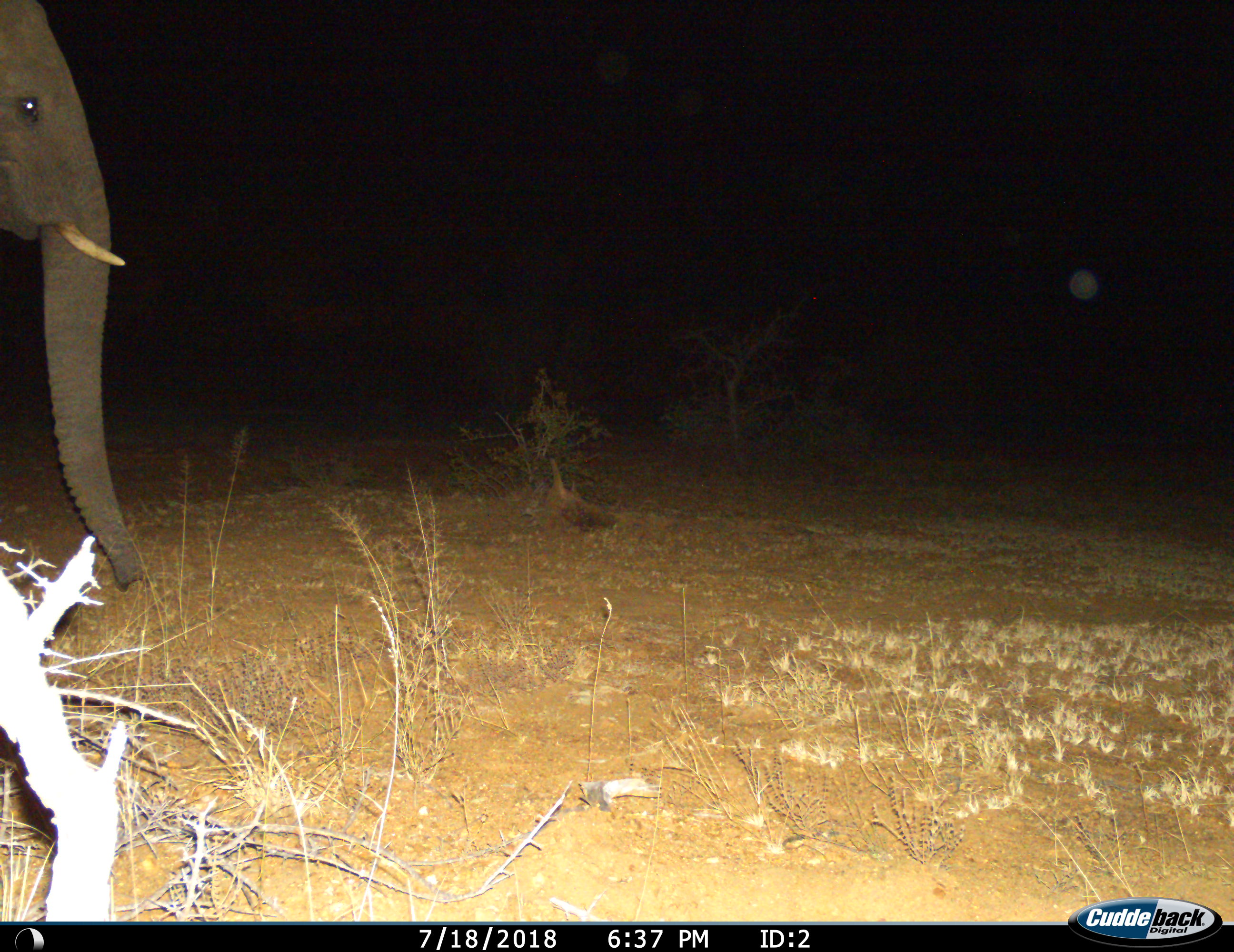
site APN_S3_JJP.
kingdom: Animalia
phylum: Chordata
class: Mammalia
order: Proboscidea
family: Elephantidae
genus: Loxodonta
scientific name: Loxodonta africana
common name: african bush elephant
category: elephant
Elephant (african bush elephant) (Loxodonta africana), count 1. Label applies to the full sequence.